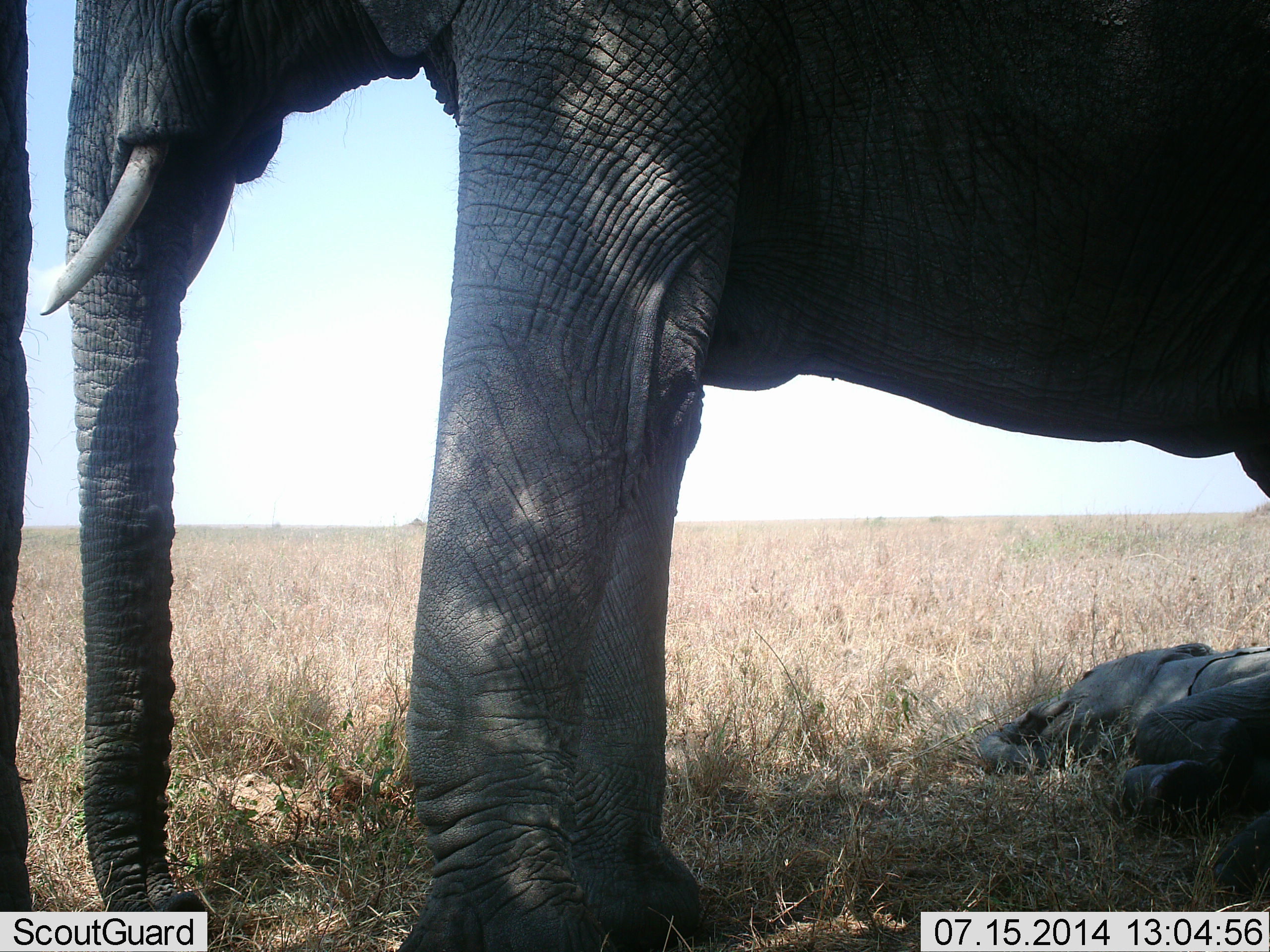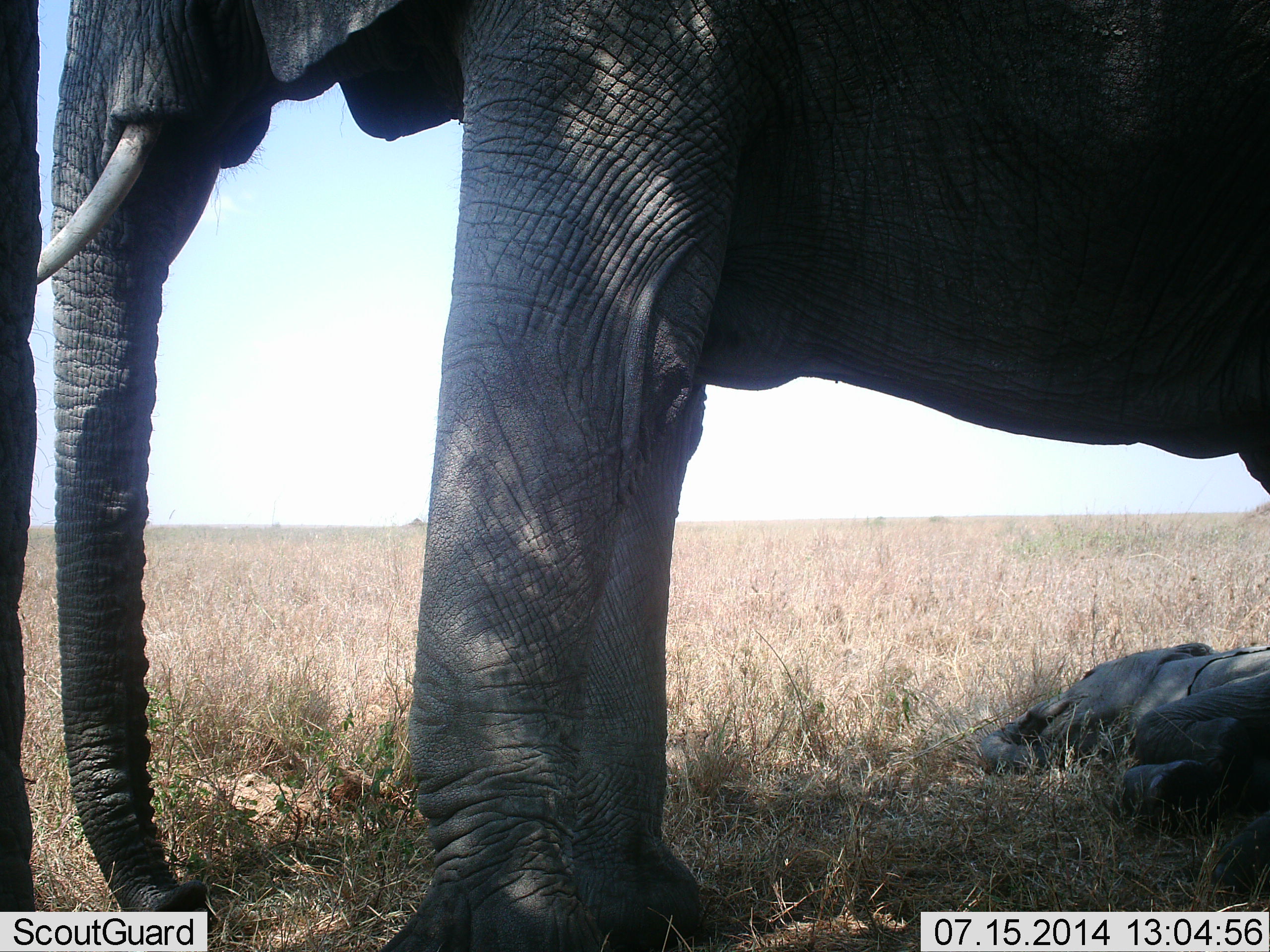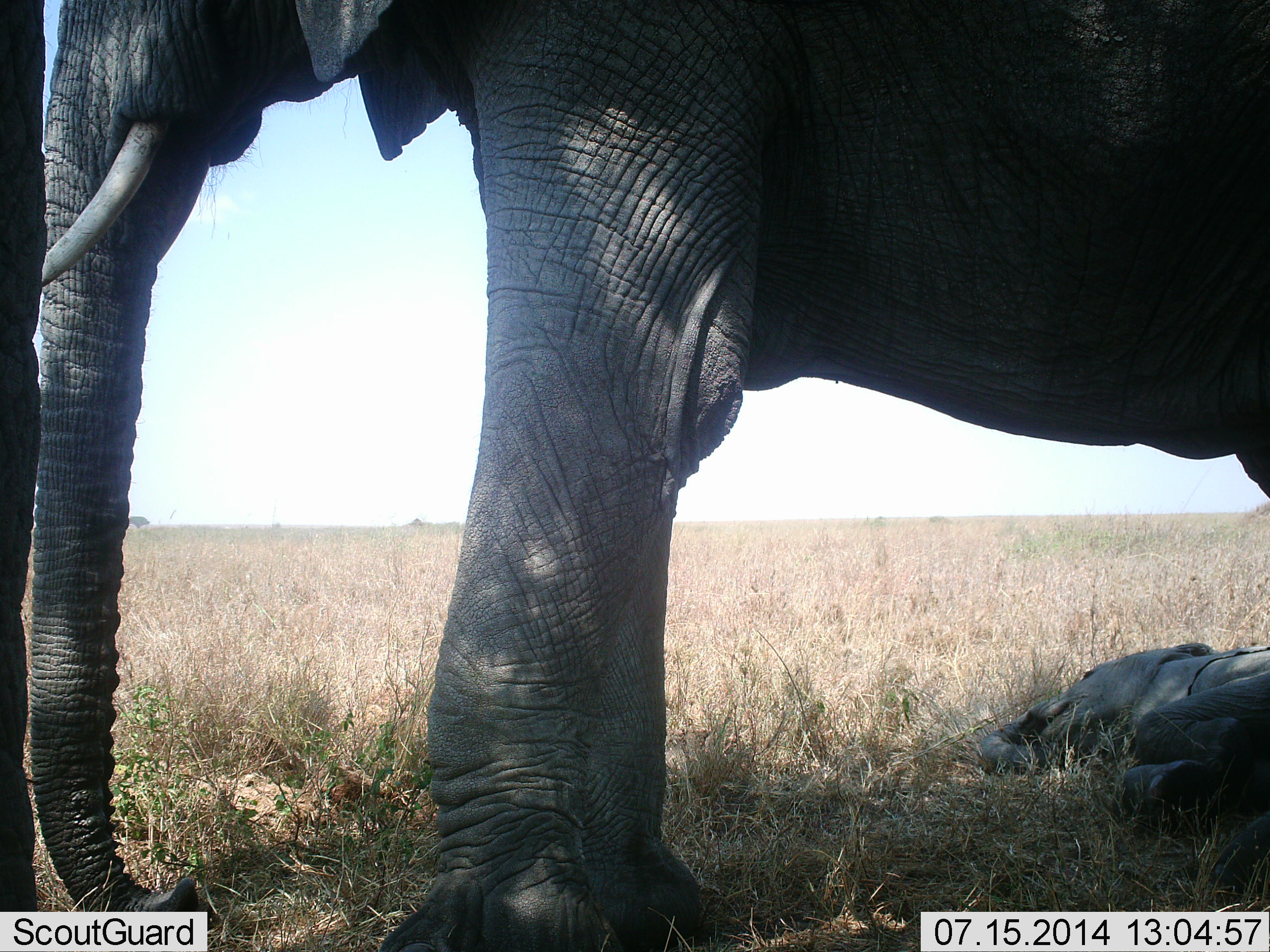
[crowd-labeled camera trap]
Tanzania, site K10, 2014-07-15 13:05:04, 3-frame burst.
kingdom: Animalia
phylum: Chordata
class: Mammalia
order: Proboscidea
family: Elephantidae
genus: Loxodonta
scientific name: Loxodonta africana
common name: african bush elephant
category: elephant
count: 3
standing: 60%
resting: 90%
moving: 0%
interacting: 0%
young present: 60%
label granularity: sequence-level